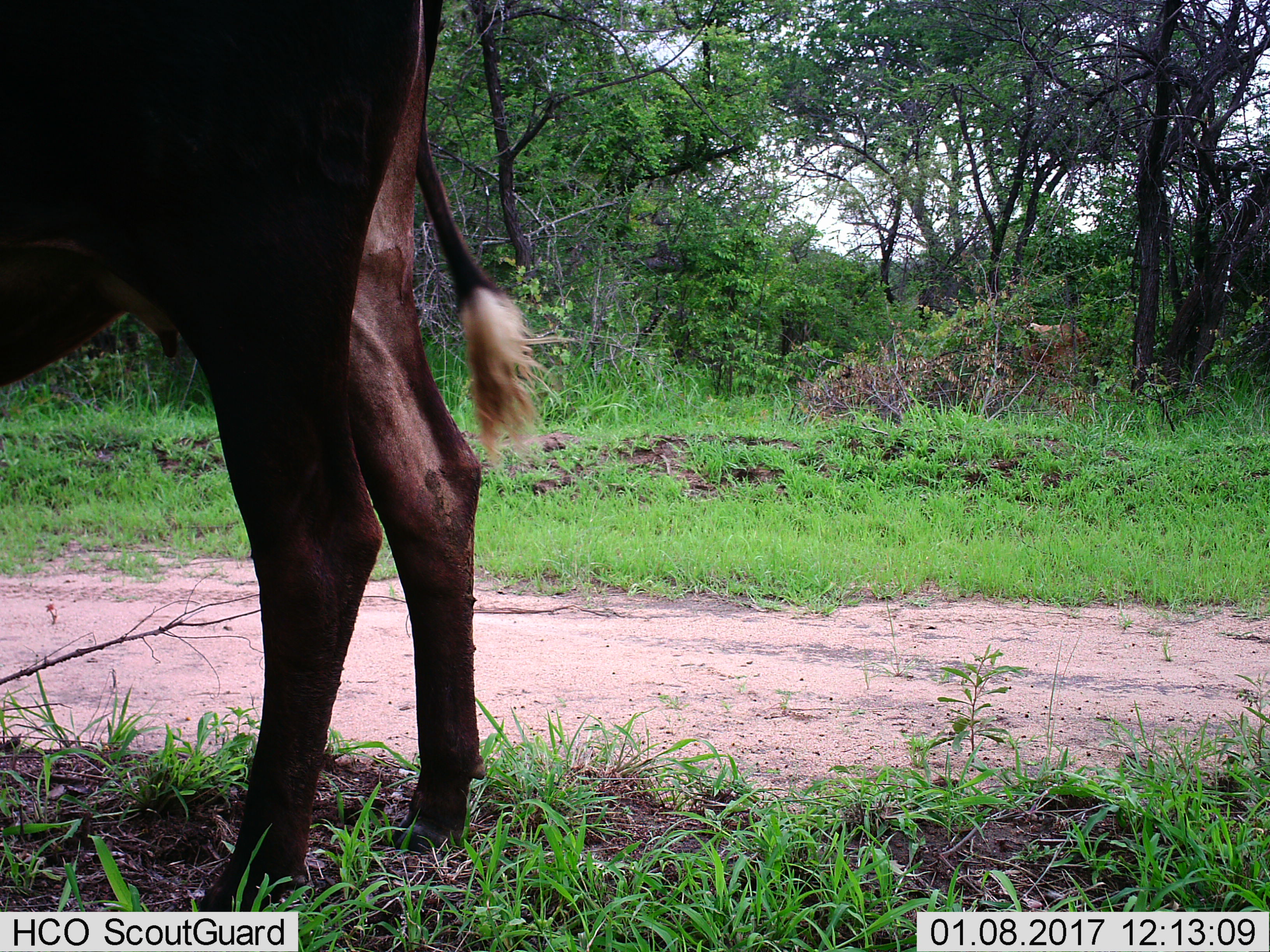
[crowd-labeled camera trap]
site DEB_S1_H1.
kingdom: Animalia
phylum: Chordata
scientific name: Vertebrata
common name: domestic animal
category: domesticanimal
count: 1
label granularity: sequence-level